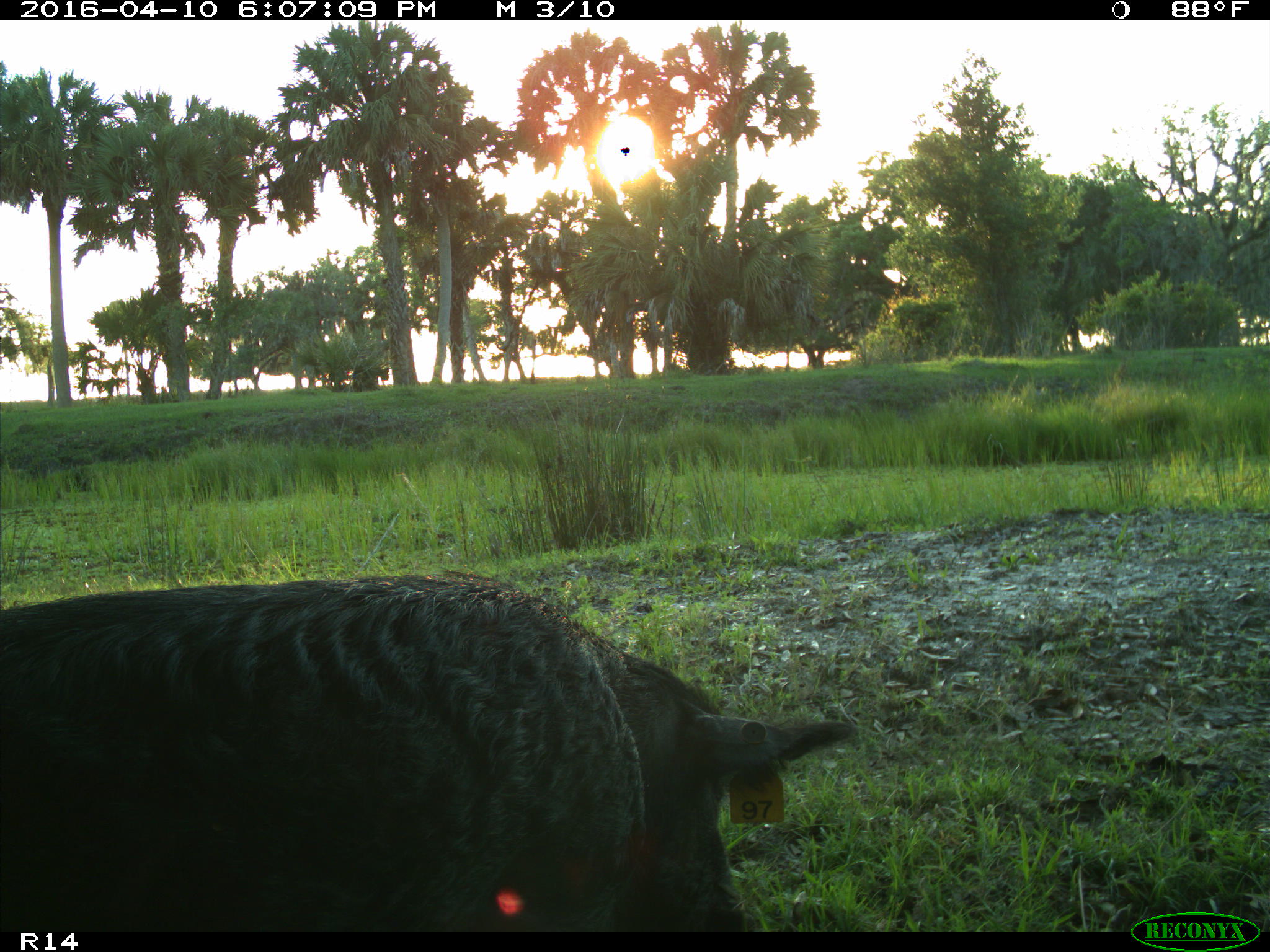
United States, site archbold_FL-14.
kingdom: Animalia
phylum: Chordata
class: Mammalia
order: Artiodactyla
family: Suidae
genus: Sus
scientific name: Sus scrofa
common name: wild boar